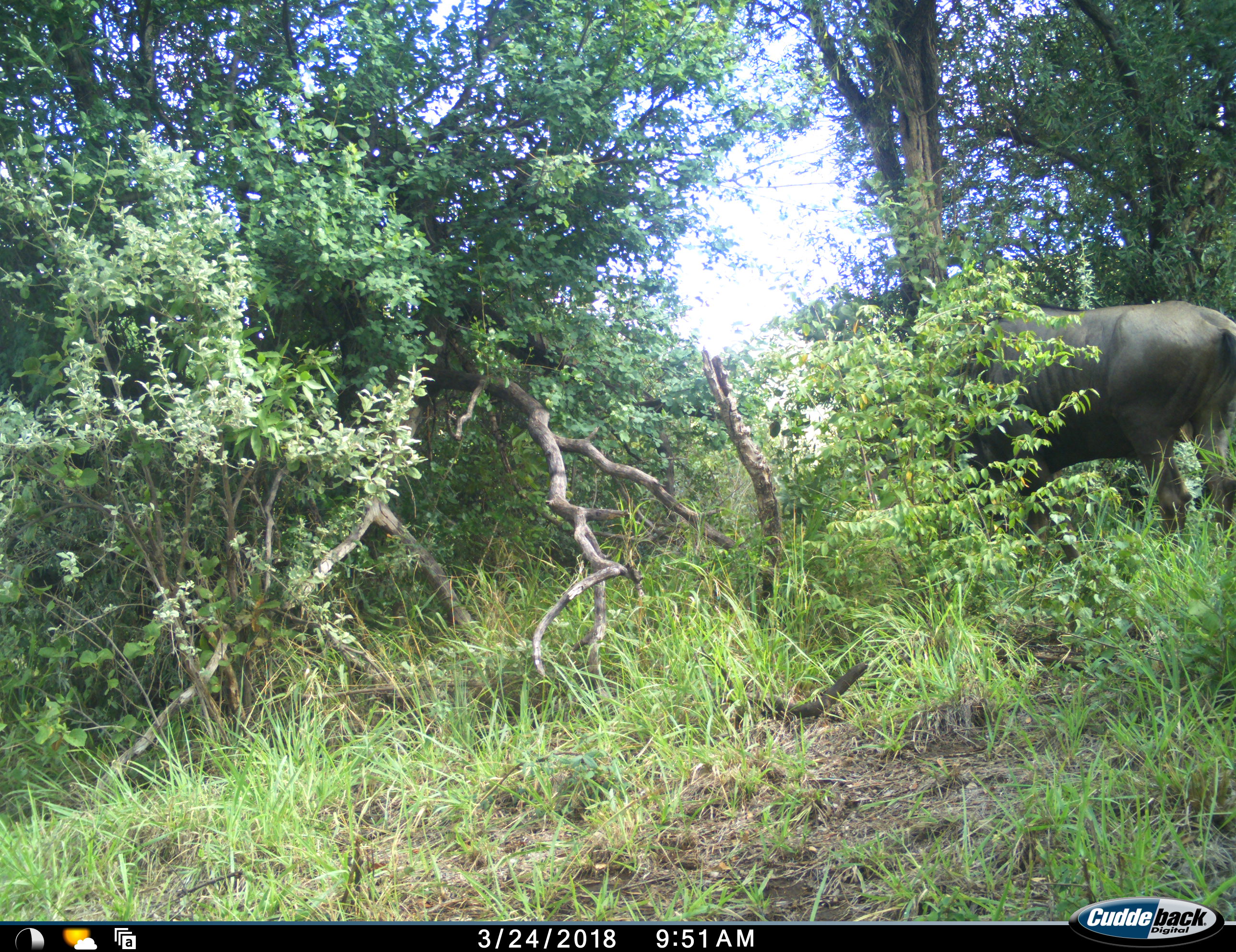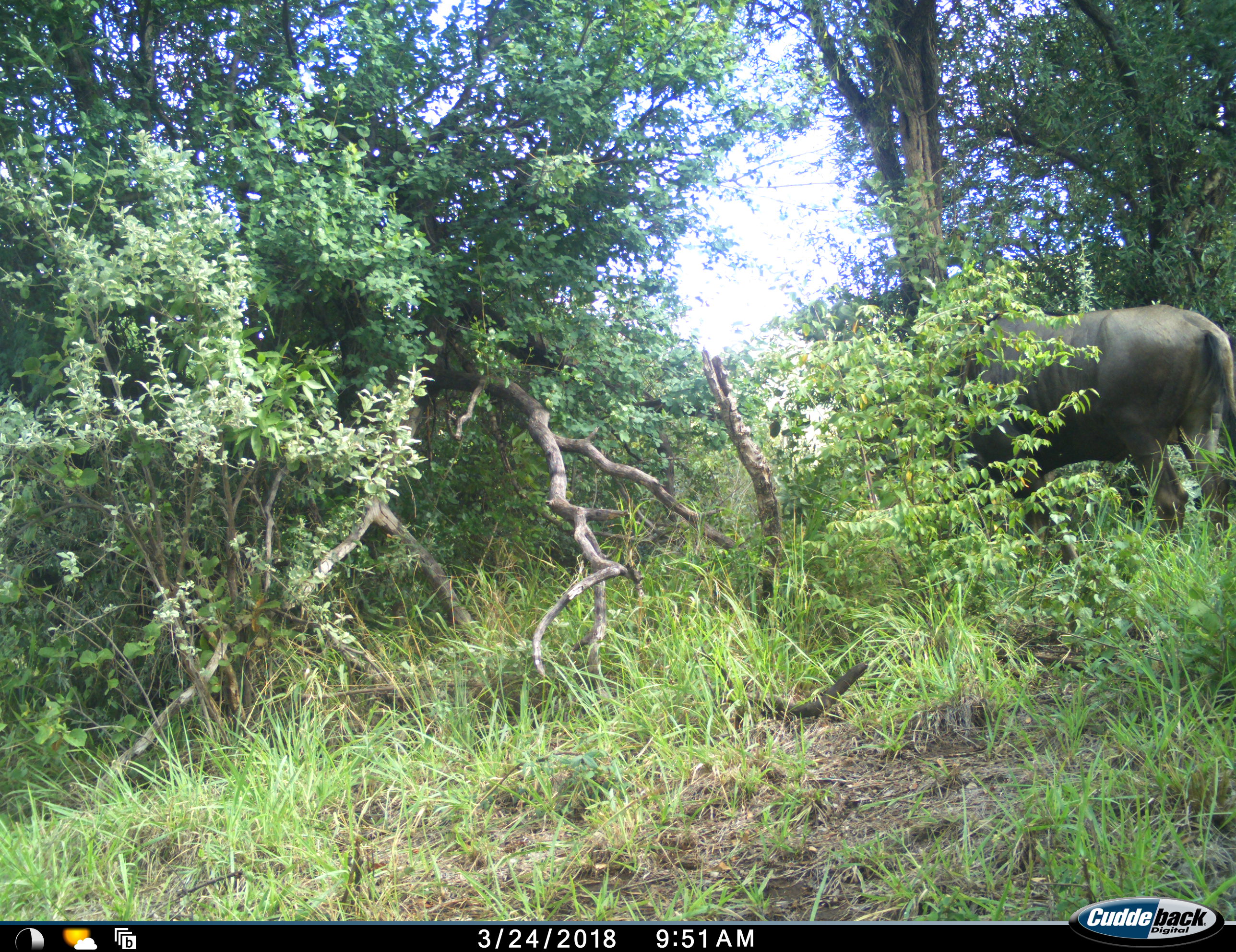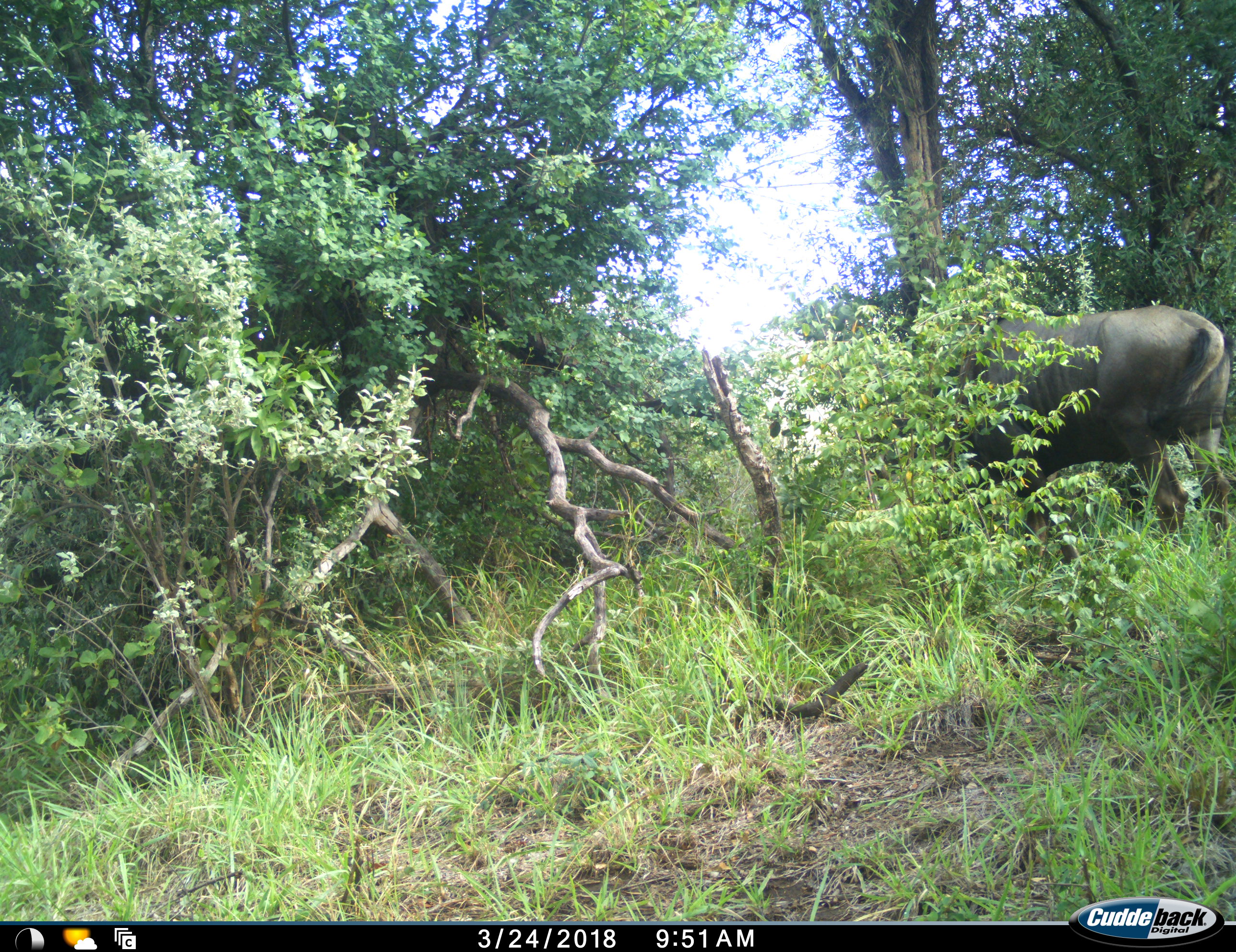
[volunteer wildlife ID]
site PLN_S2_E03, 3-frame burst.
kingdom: Animalia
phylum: Chordata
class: Mammalia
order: Artiodactyla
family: Bovidae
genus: Connochaetes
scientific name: Connochaetes taurinus taurinus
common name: blue wildebeest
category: wildebeestblue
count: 1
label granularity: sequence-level